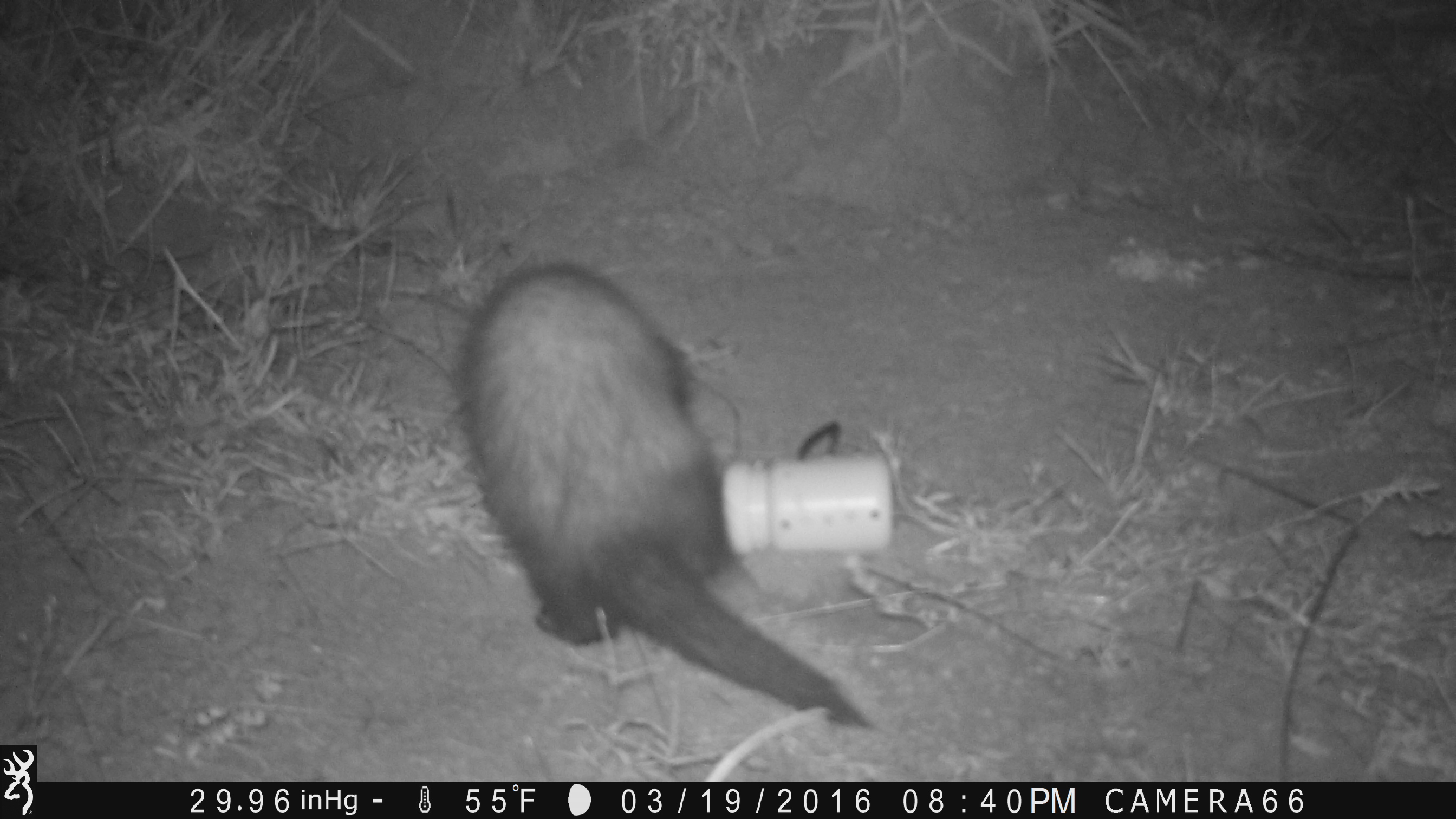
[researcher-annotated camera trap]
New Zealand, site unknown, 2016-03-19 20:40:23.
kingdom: Animalia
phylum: Chordata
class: Mammalia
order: Carnivora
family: Mustelidae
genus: Mustela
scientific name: Mustela furo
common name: ferret